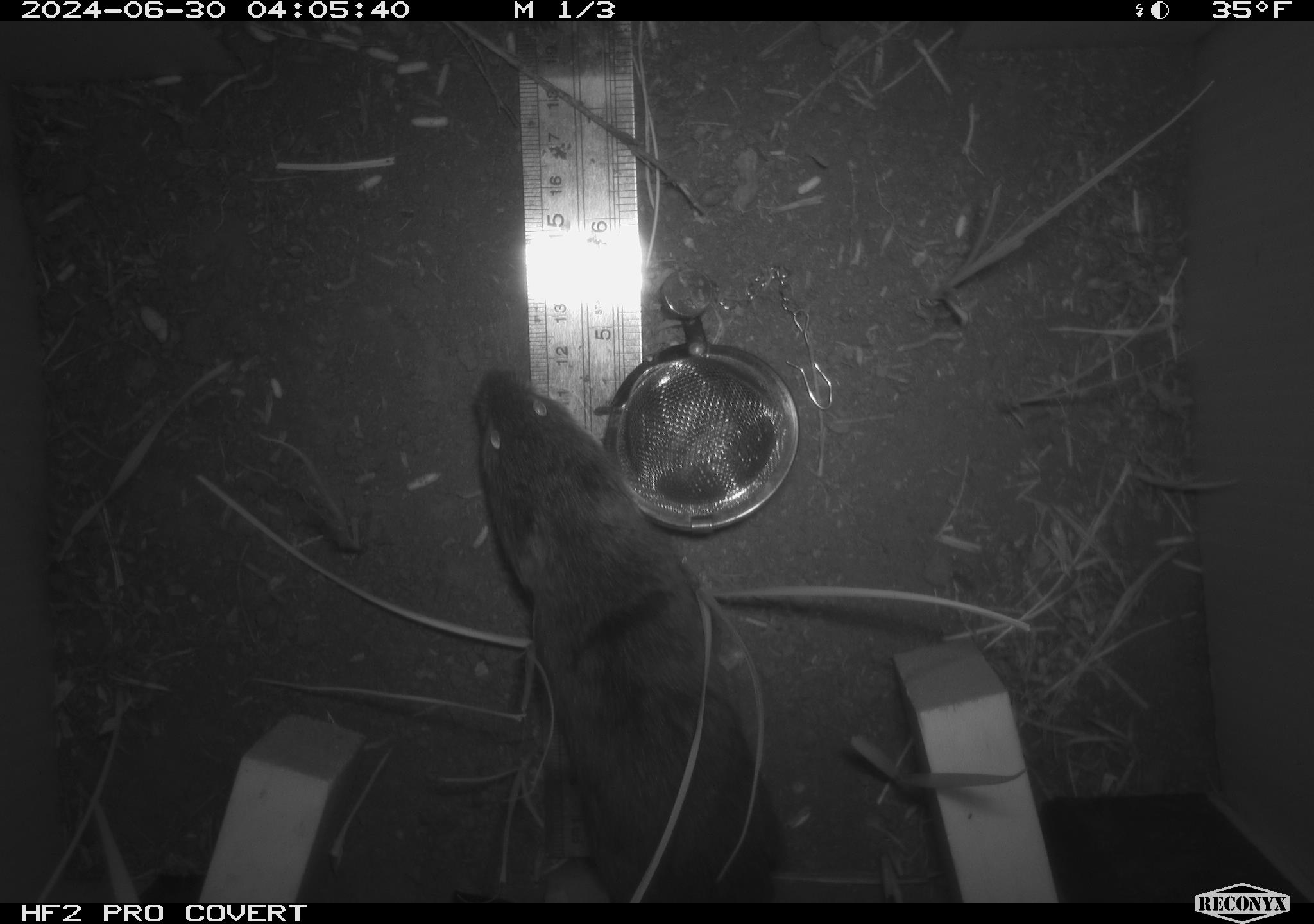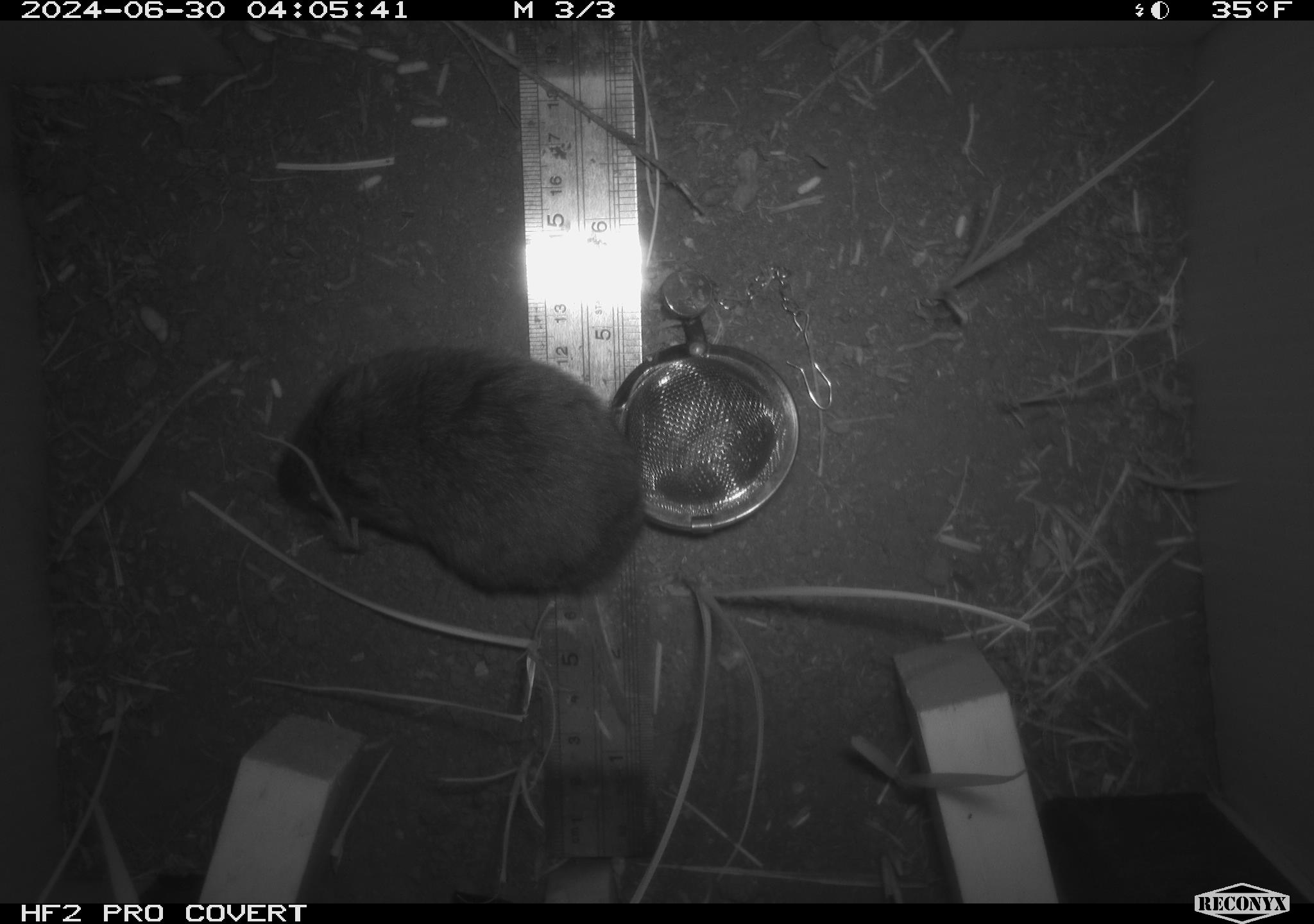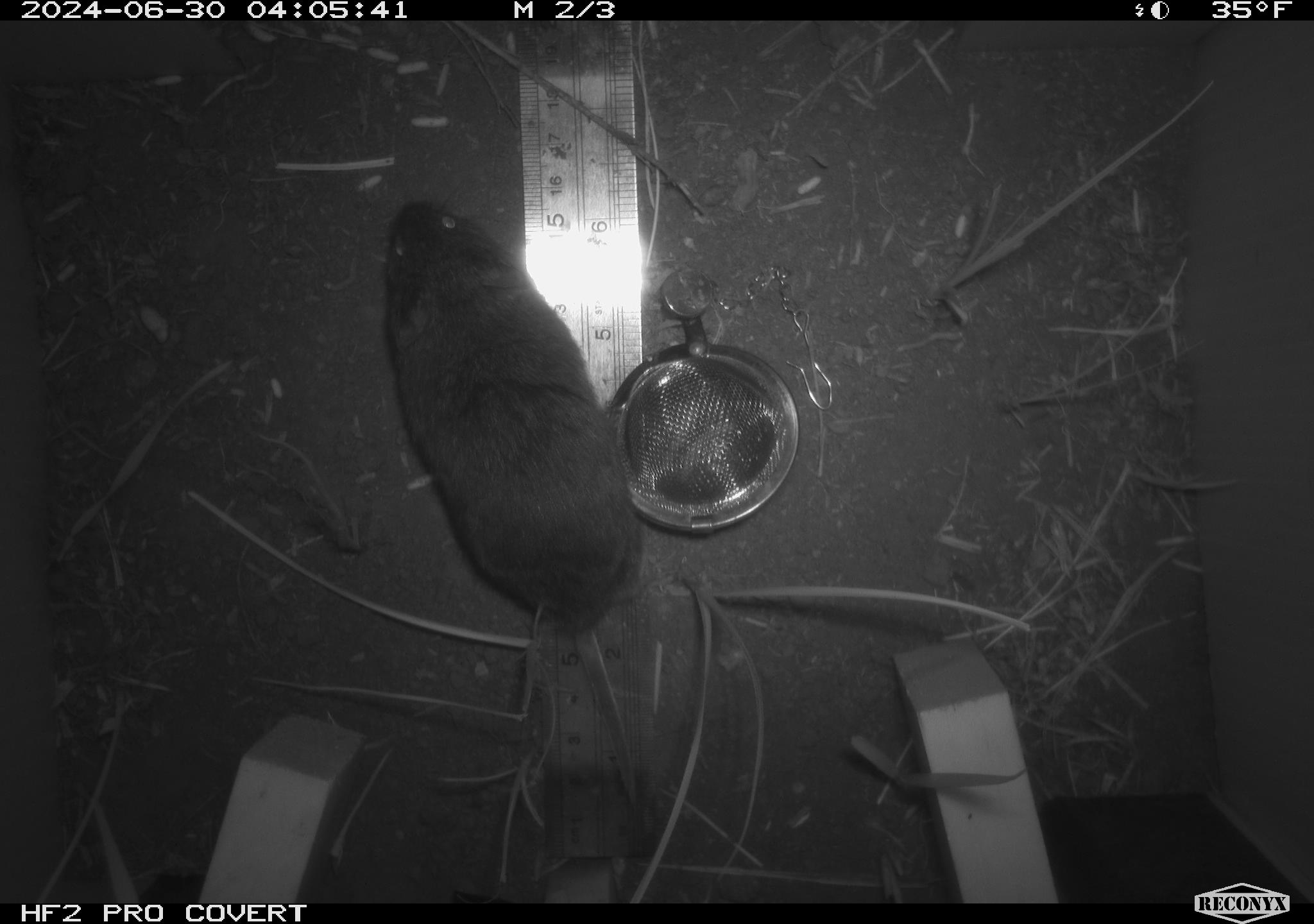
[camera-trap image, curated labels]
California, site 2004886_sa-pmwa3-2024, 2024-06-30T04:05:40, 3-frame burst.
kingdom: Animalia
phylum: Chordata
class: Mammalia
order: Rodentia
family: Cricetidae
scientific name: Arvicolinae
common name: voles, lemmings, and muskrats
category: arvicolinae subfamily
Arvicolinae subfamily (voles, lemmings, and muskrats) (Arvicolinae).